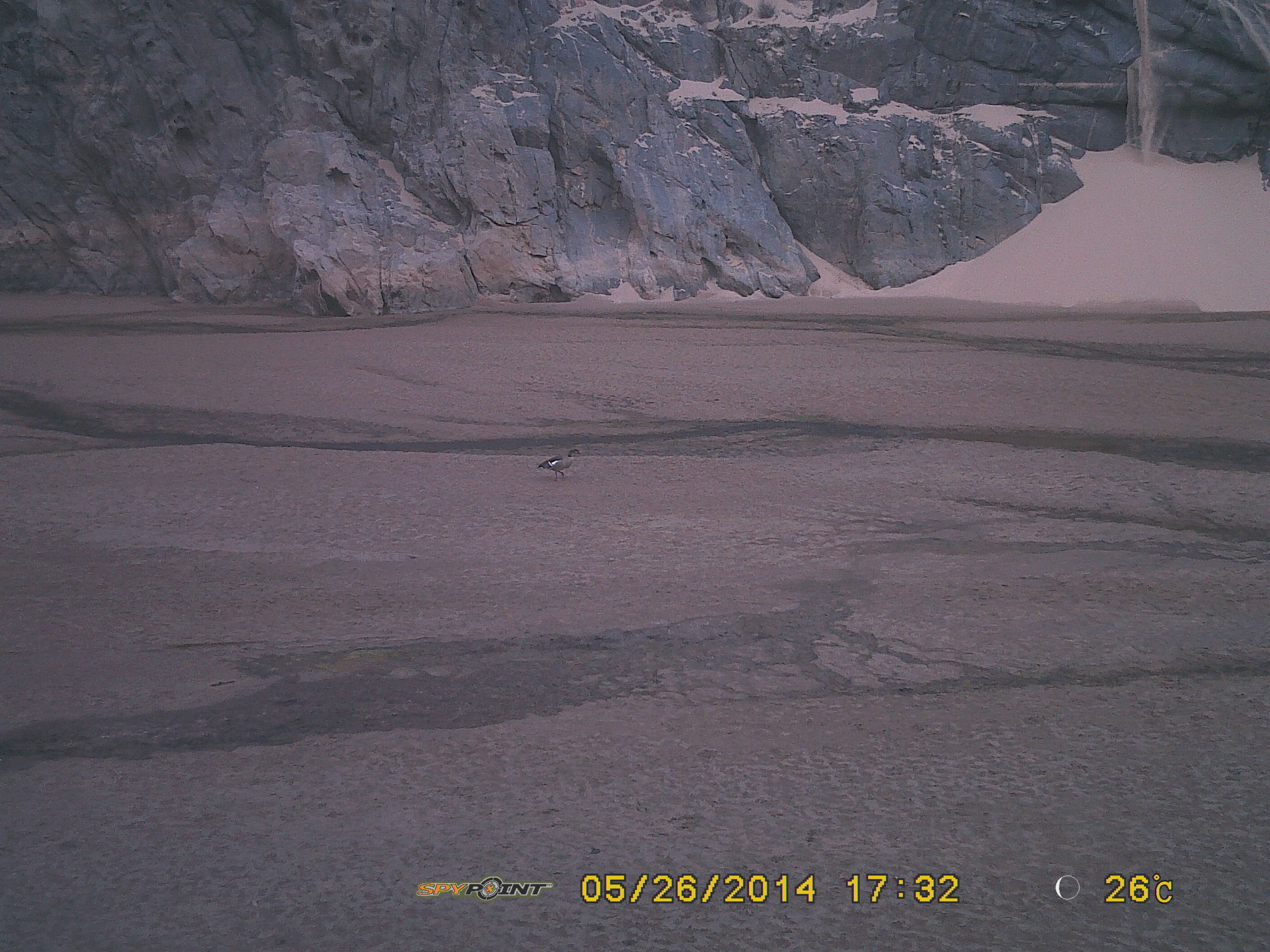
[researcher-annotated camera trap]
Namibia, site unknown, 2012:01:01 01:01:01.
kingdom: Animalia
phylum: Chordata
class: Aves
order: Anseriformes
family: Anatidae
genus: Alopochen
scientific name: Alopochen aegyptiaca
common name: egyptian goose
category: alopochen aegyptiacus